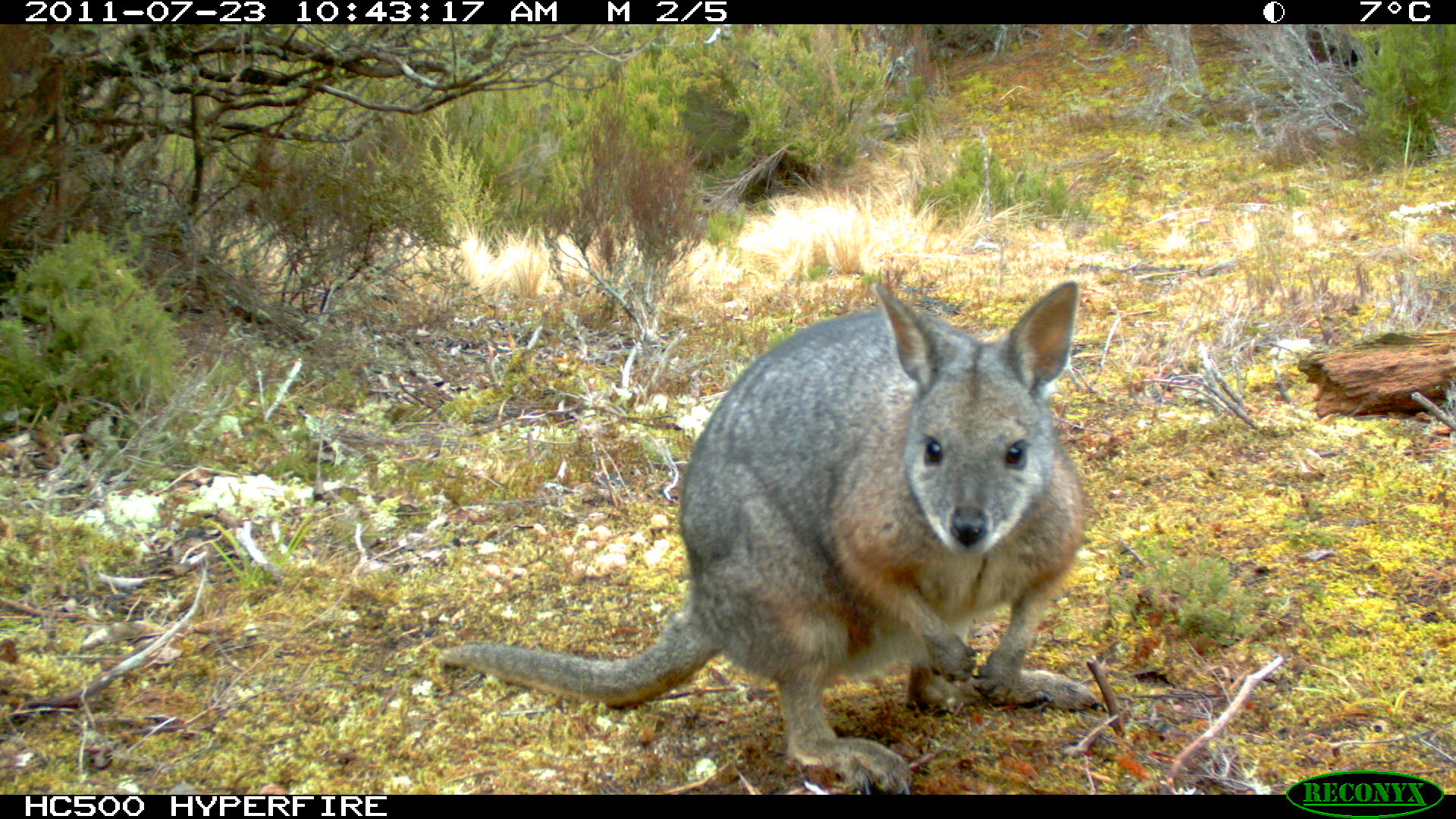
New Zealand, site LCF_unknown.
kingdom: Animalia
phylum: Chordata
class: Mammalia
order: Diprotodontia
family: Macropodidae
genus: Notamacropus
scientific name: Notamacropus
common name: wallaby